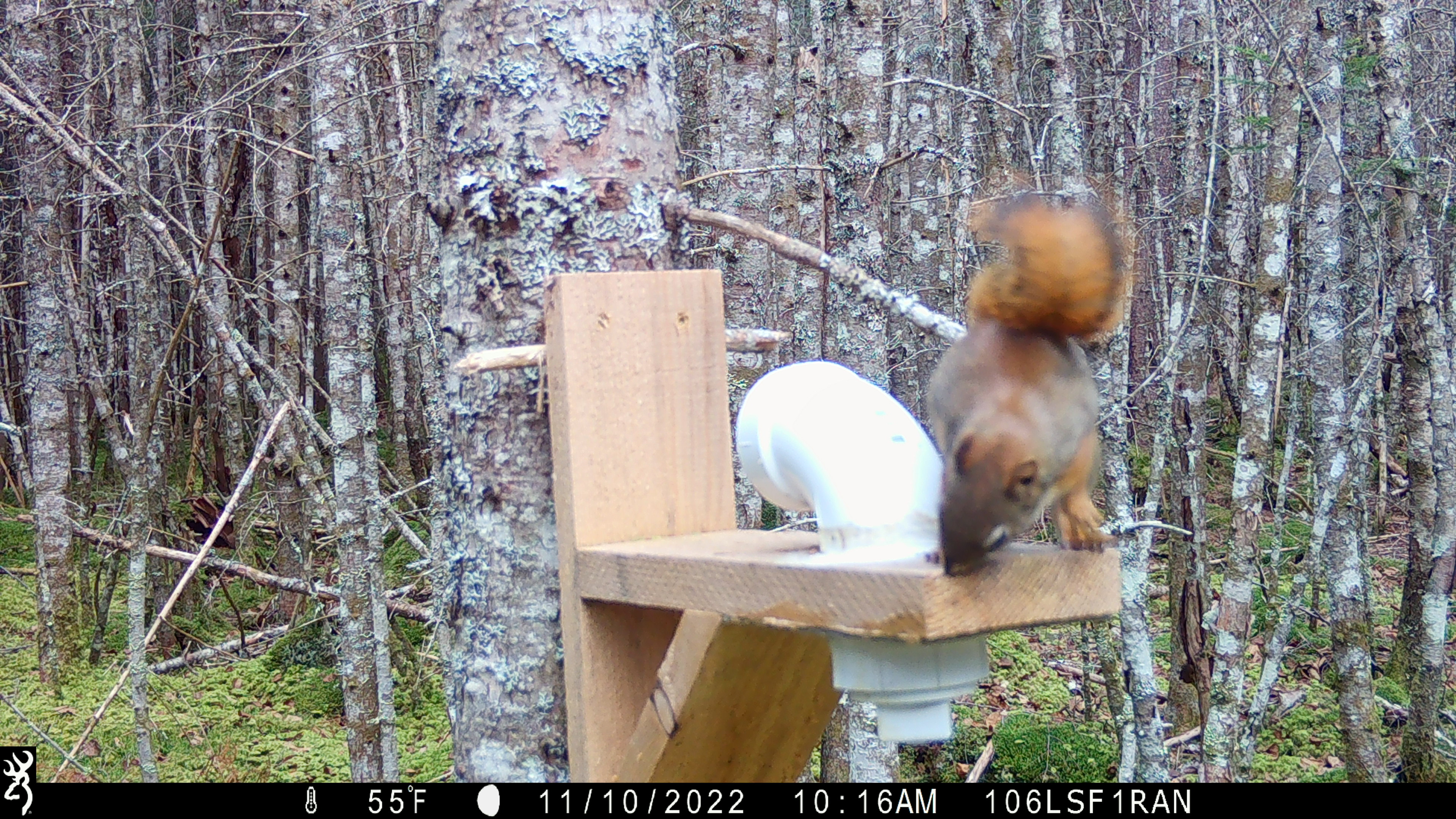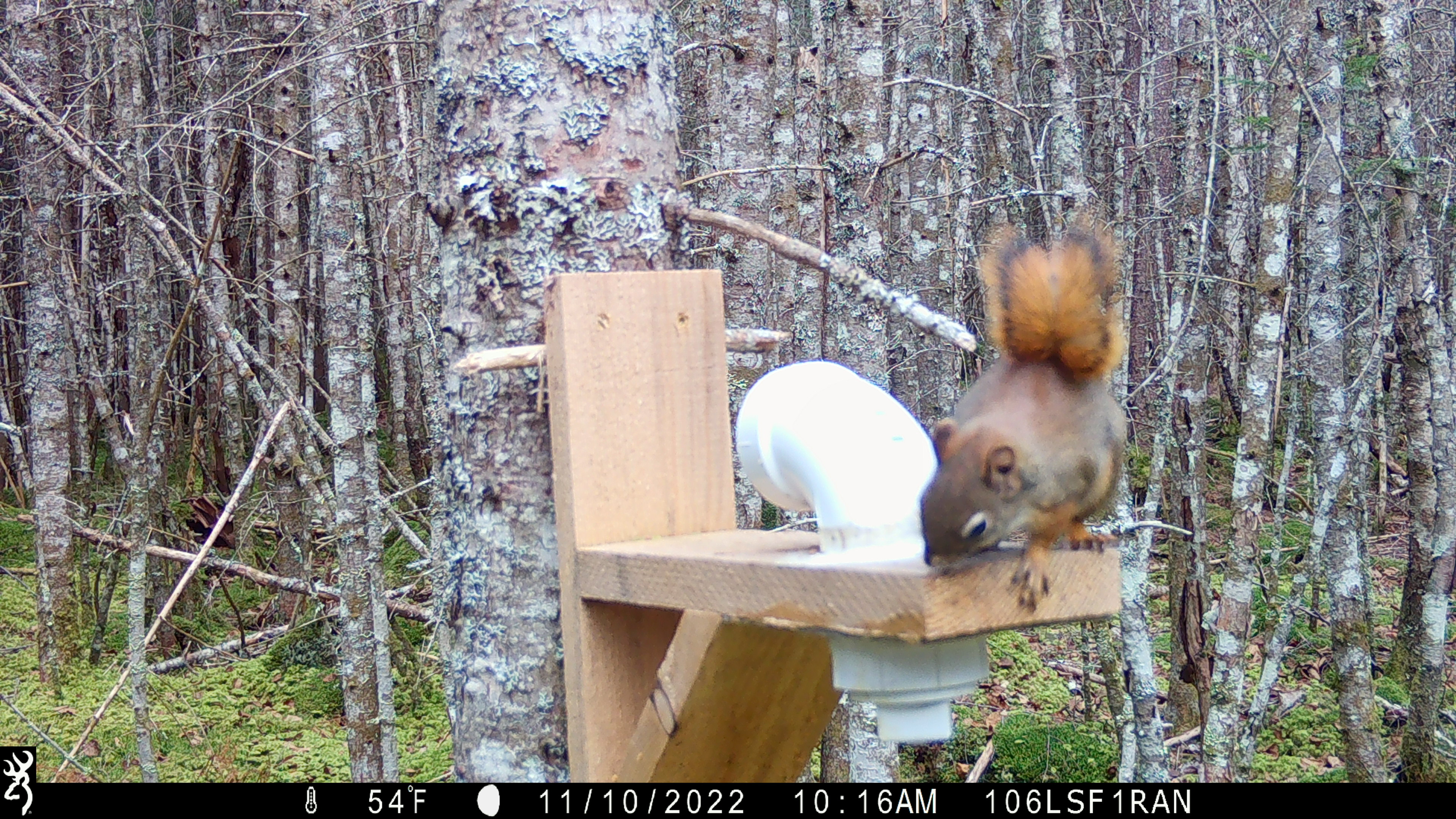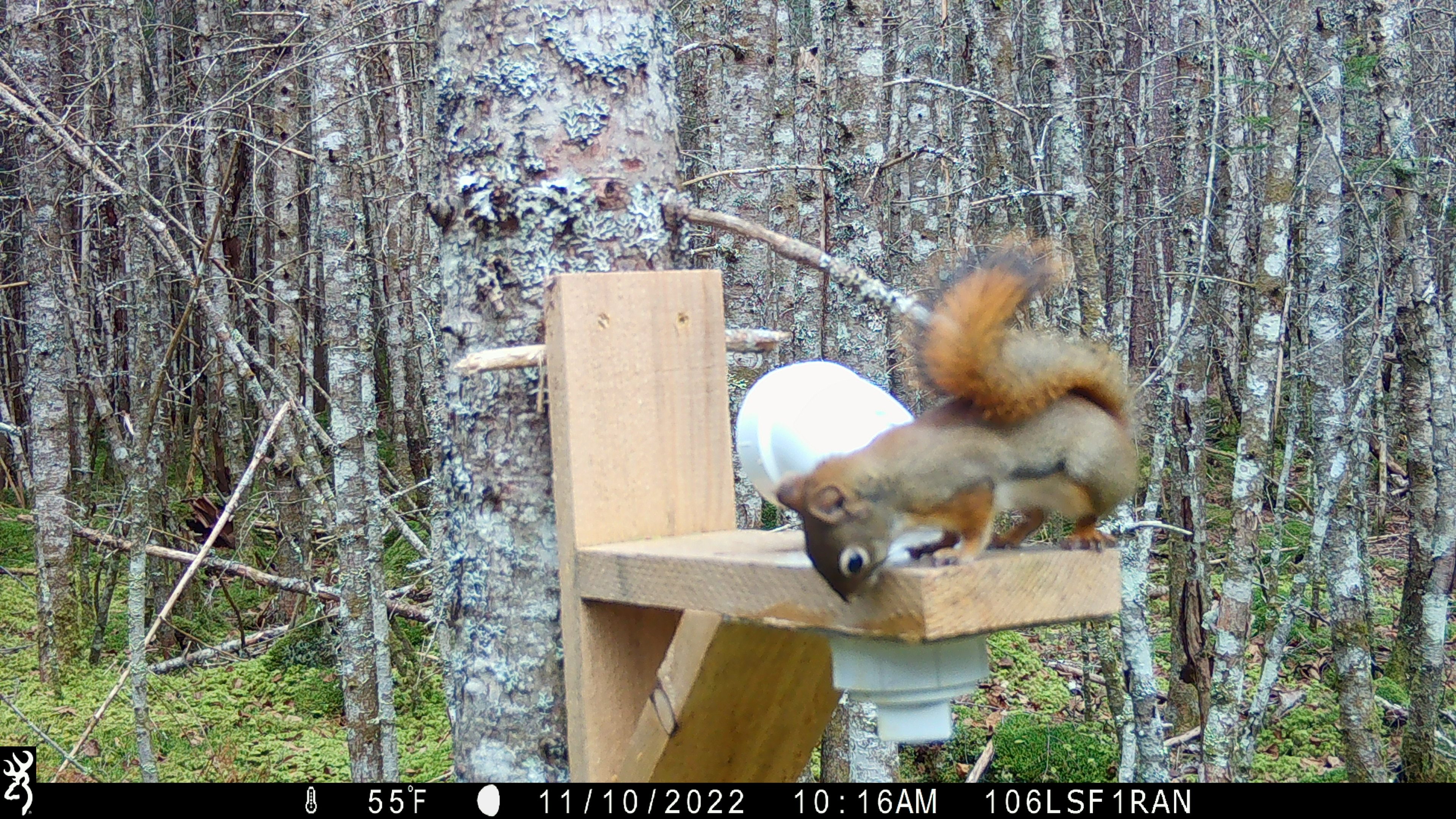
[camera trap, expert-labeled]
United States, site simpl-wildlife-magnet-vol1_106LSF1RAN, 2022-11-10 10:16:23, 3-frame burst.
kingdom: Animalia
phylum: Chordata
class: Mammalia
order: Rodentia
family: Sciuridae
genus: Tamiasciurus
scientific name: Tamiasciurus hudsonicus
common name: red squirrel